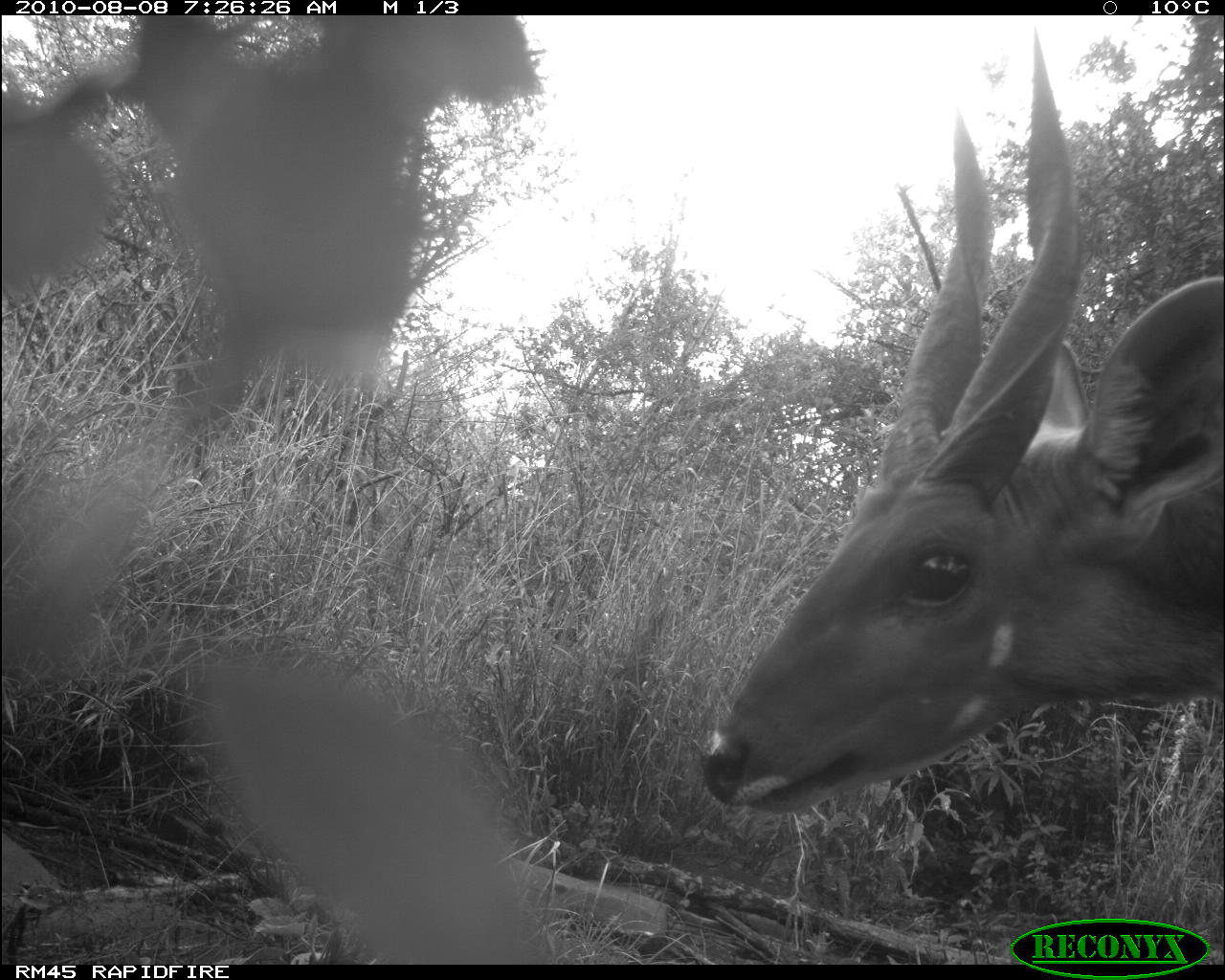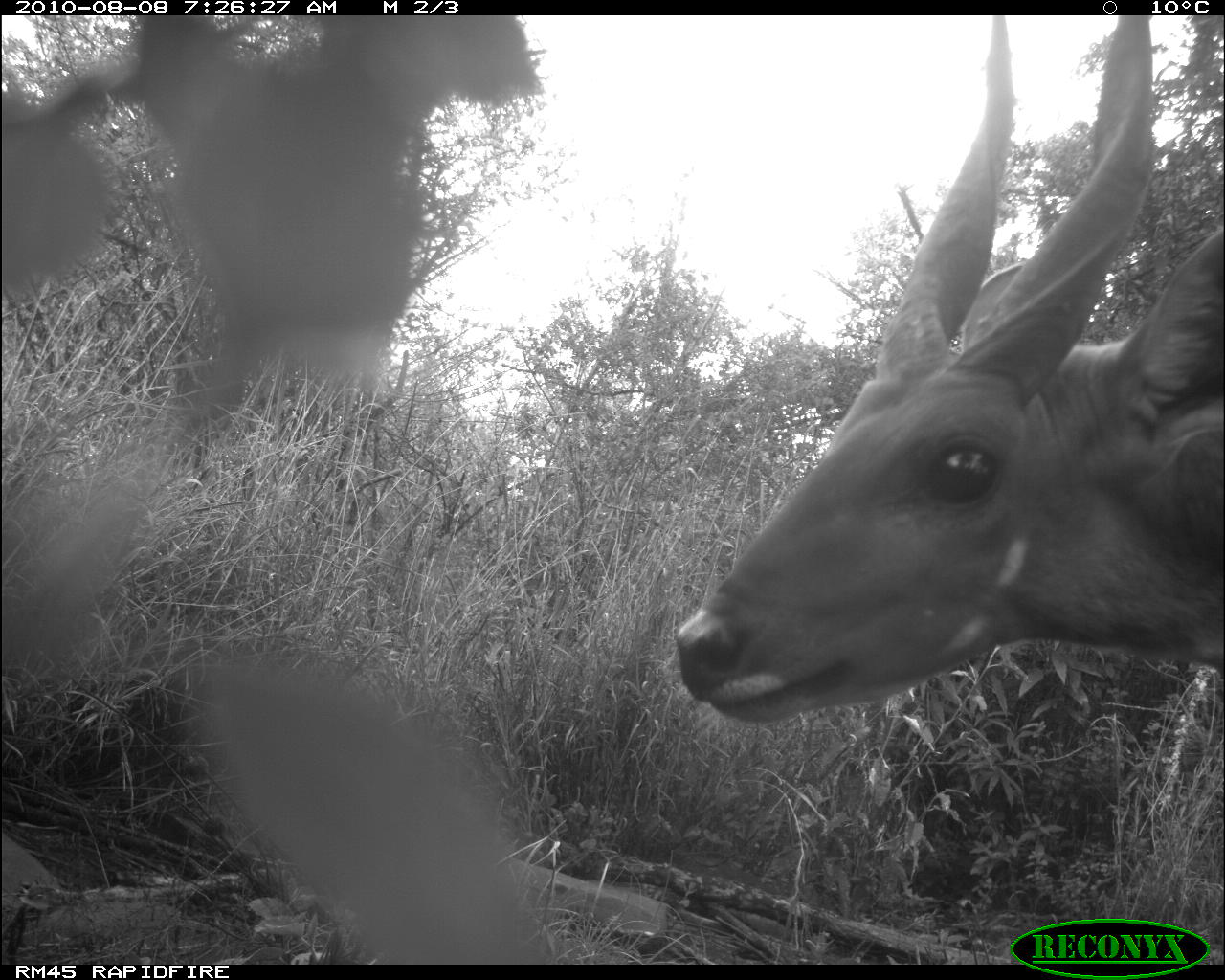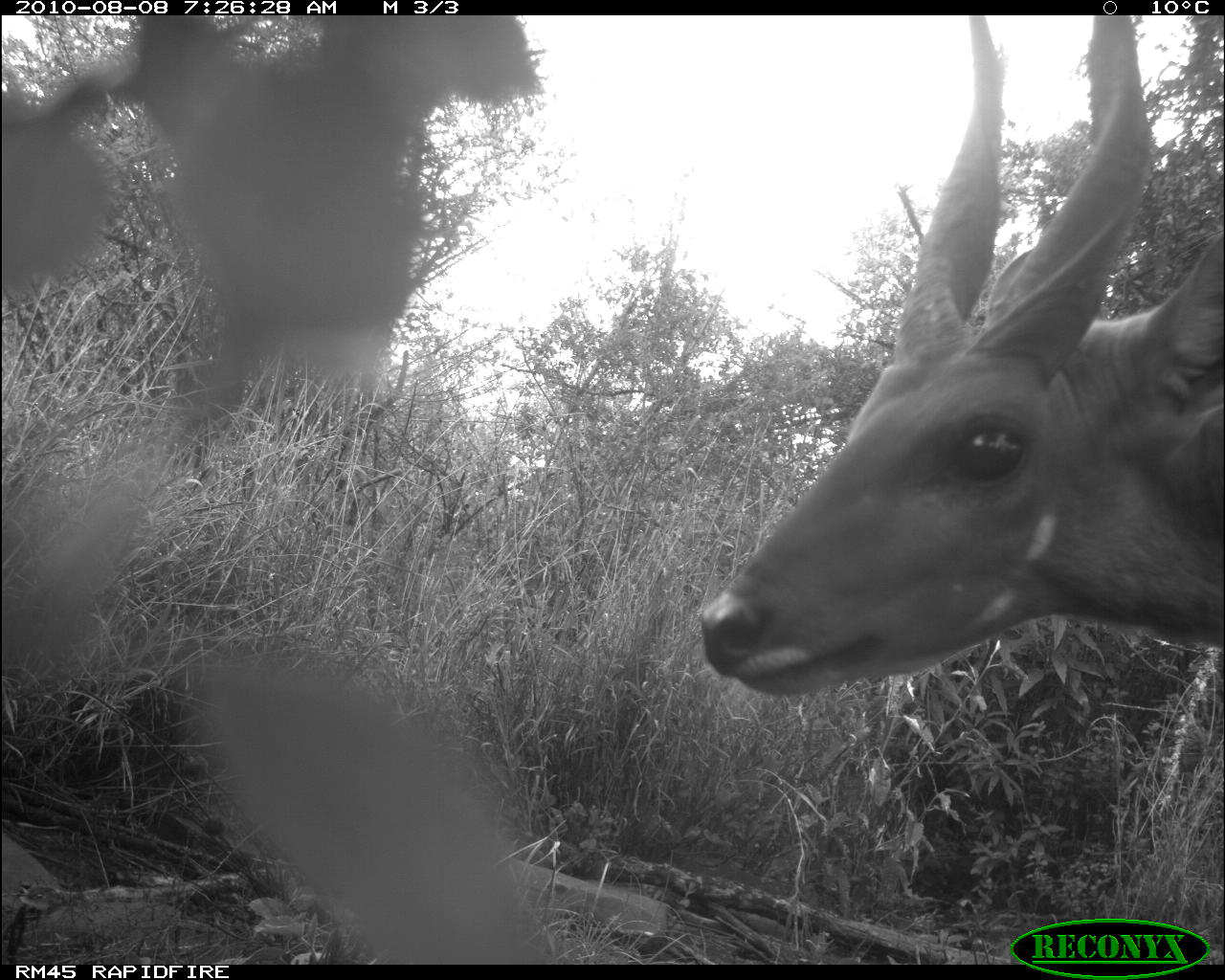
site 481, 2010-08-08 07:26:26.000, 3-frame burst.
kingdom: Animalia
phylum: Chordata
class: Mammalia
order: Artiodactyla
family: Bovidae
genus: Tragelaphus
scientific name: Tragelaphus scriptus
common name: bushbuck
Tragelaphus scriptus (bushbuck), count 1.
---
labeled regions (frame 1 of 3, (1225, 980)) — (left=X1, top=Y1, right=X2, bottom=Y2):
tragelaphus scriptus: (left=699, top=24, right=1225, bottom=816)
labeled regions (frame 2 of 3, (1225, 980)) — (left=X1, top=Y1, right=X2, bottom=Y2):
tragelaphus scriptus: (left=676, top=16, right=1224, bottom=724)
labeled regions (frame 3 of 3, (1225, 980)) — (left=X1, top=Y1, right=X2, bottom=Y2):
tragelaphus scriptus: (left=699, top=15, right=1225, bottom=698)